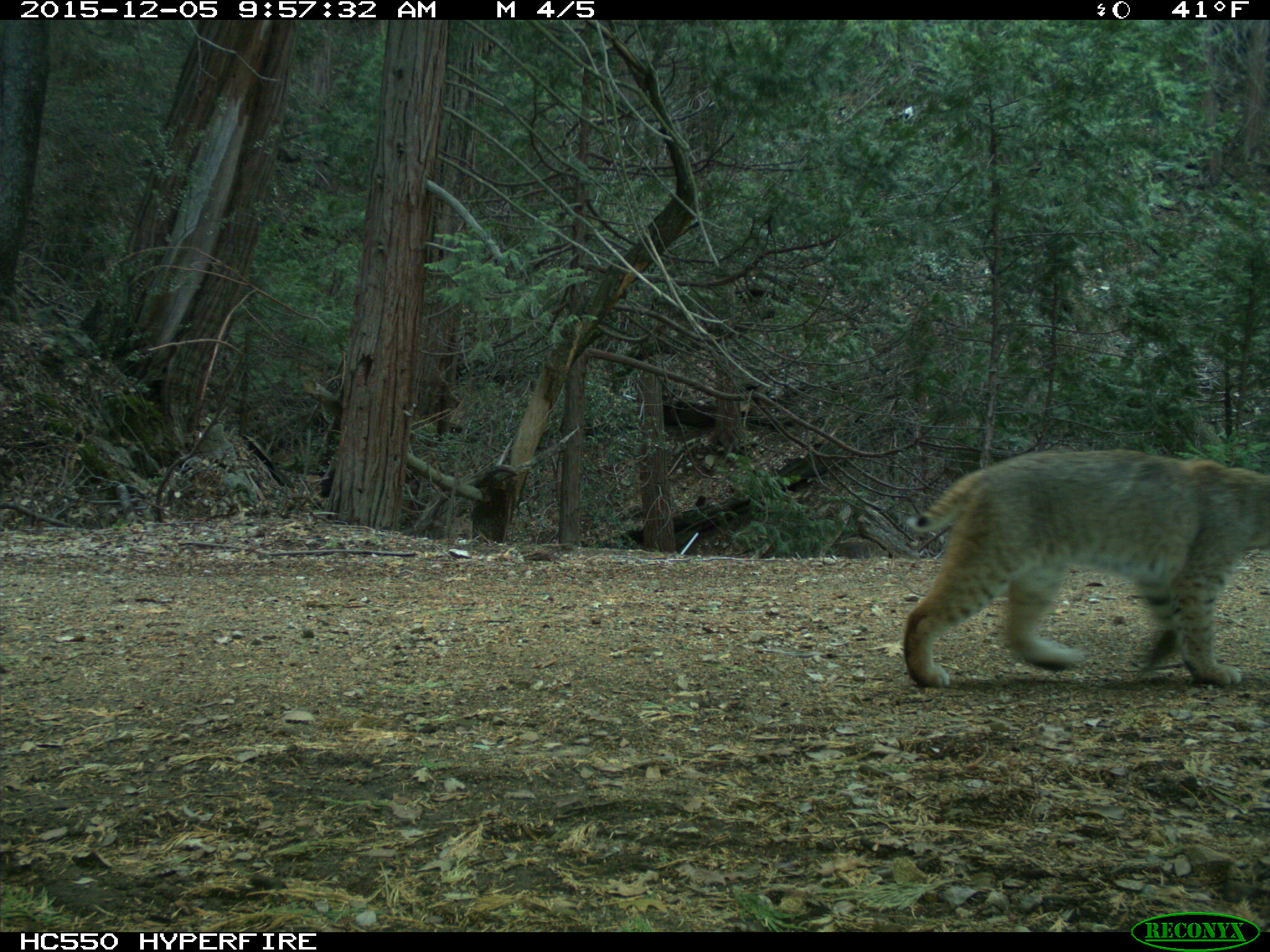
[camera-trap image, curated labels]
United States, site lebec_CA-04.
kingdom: Animalia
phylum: Chordata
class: Mammalia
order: Carnivora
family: Felidae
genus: Lynx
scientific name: Lynx rufus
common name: bobcat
Lynx rufus (bobcat).